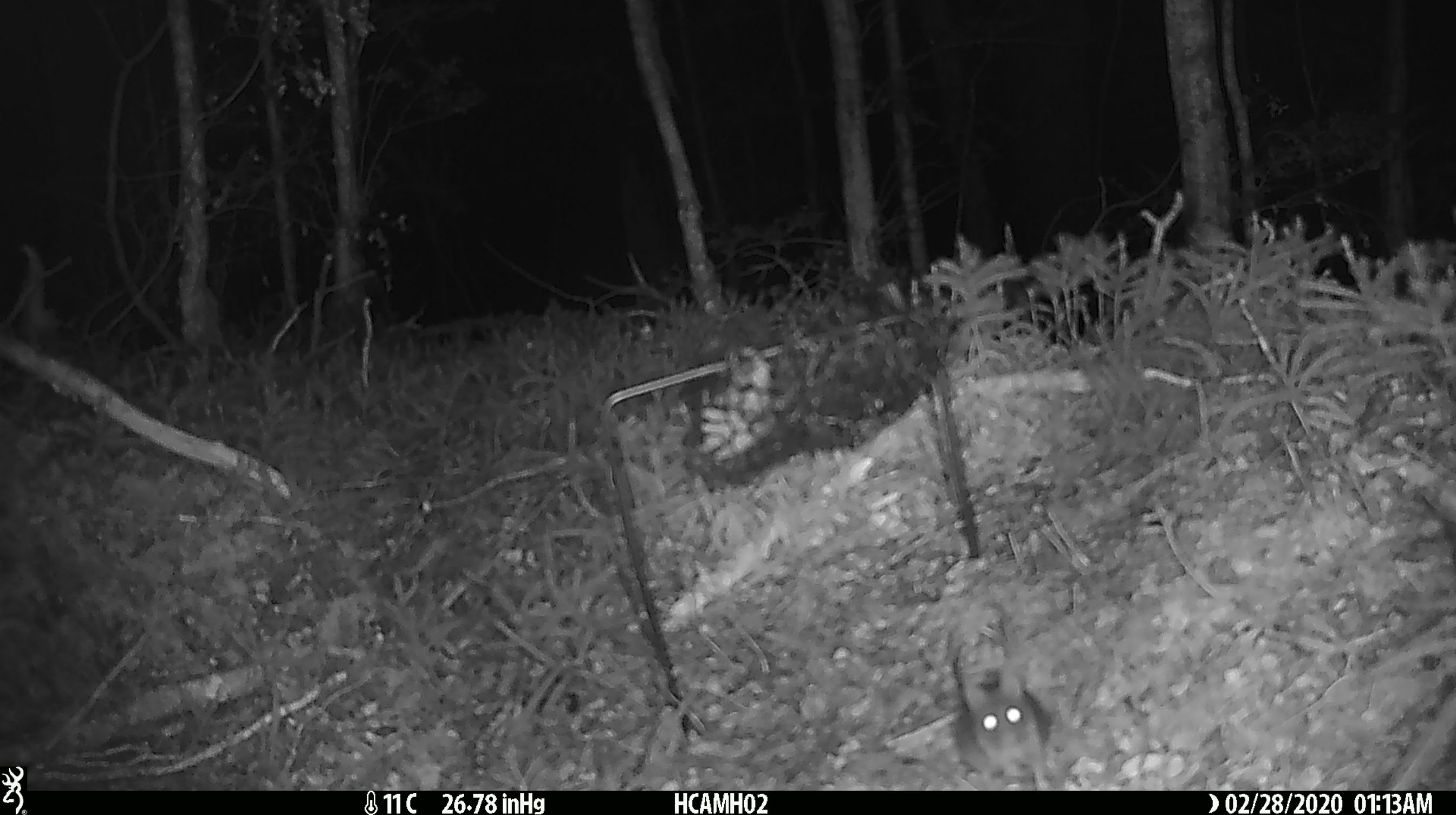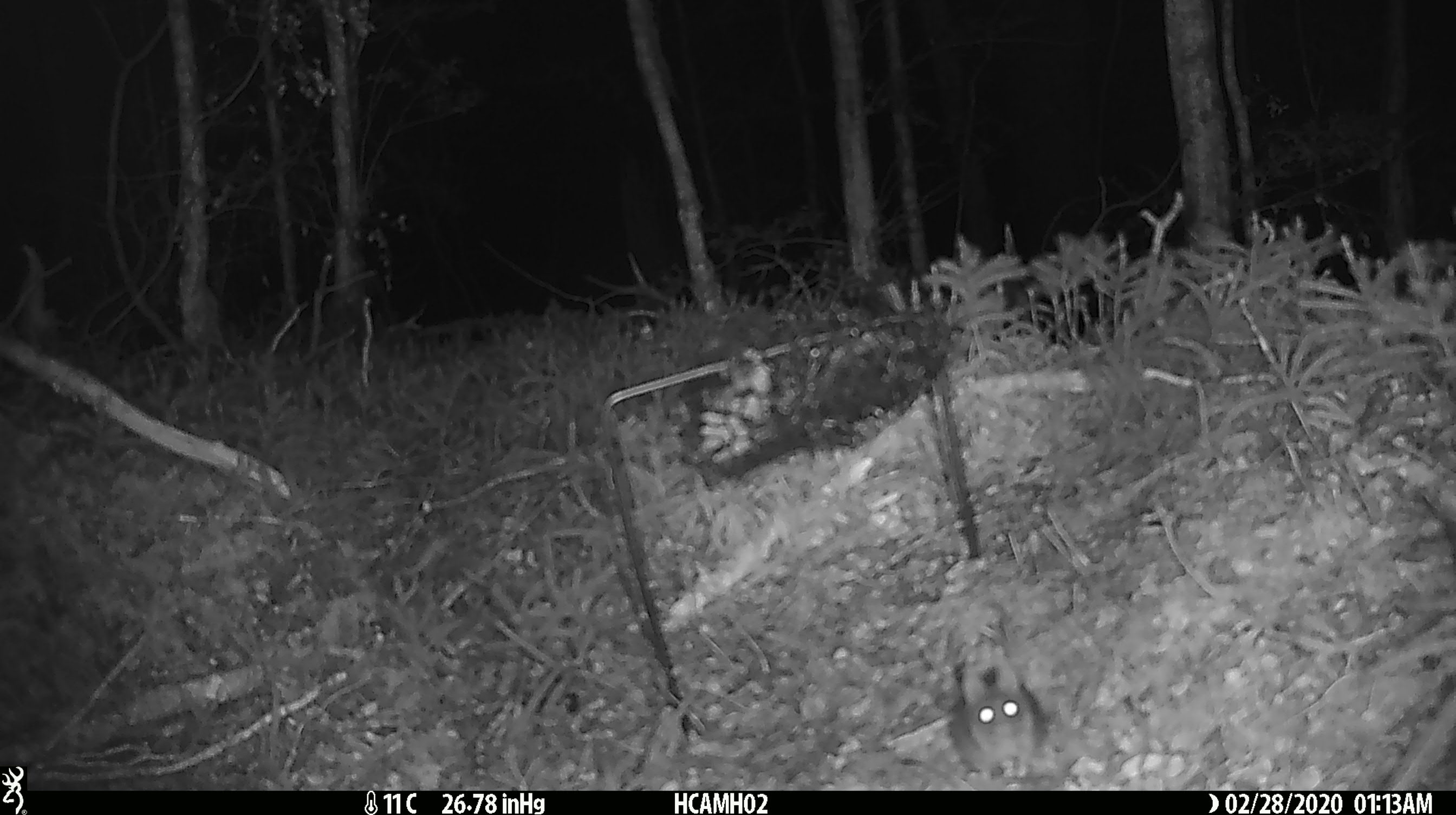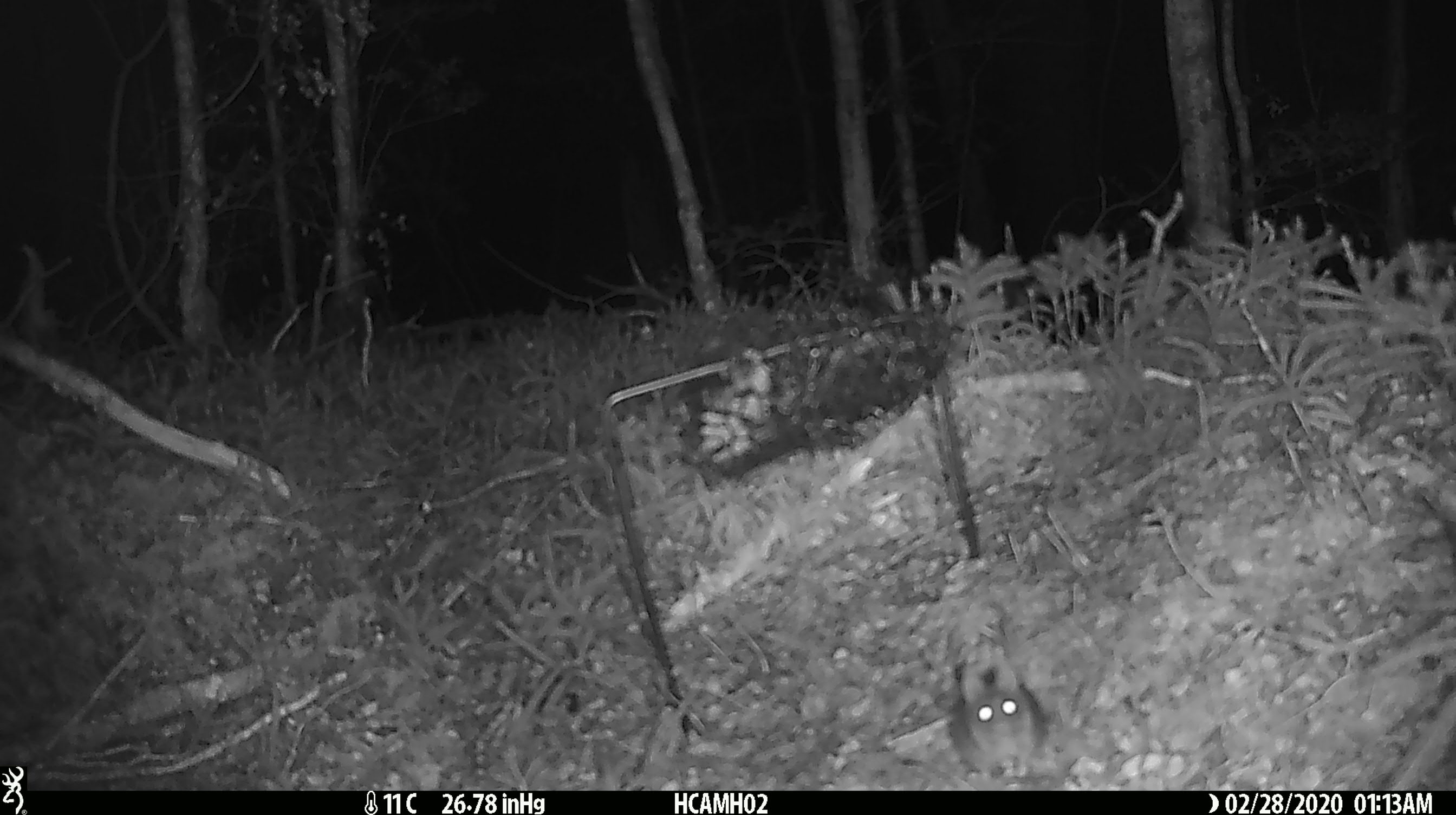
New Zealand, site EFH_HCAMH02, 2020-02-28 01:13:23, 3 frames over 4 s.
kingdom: Animalia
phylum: Chordata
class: Mammalia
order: Rodentia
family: Muridae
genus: Mus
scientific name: Mus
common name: mouse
Mouse (Mus).